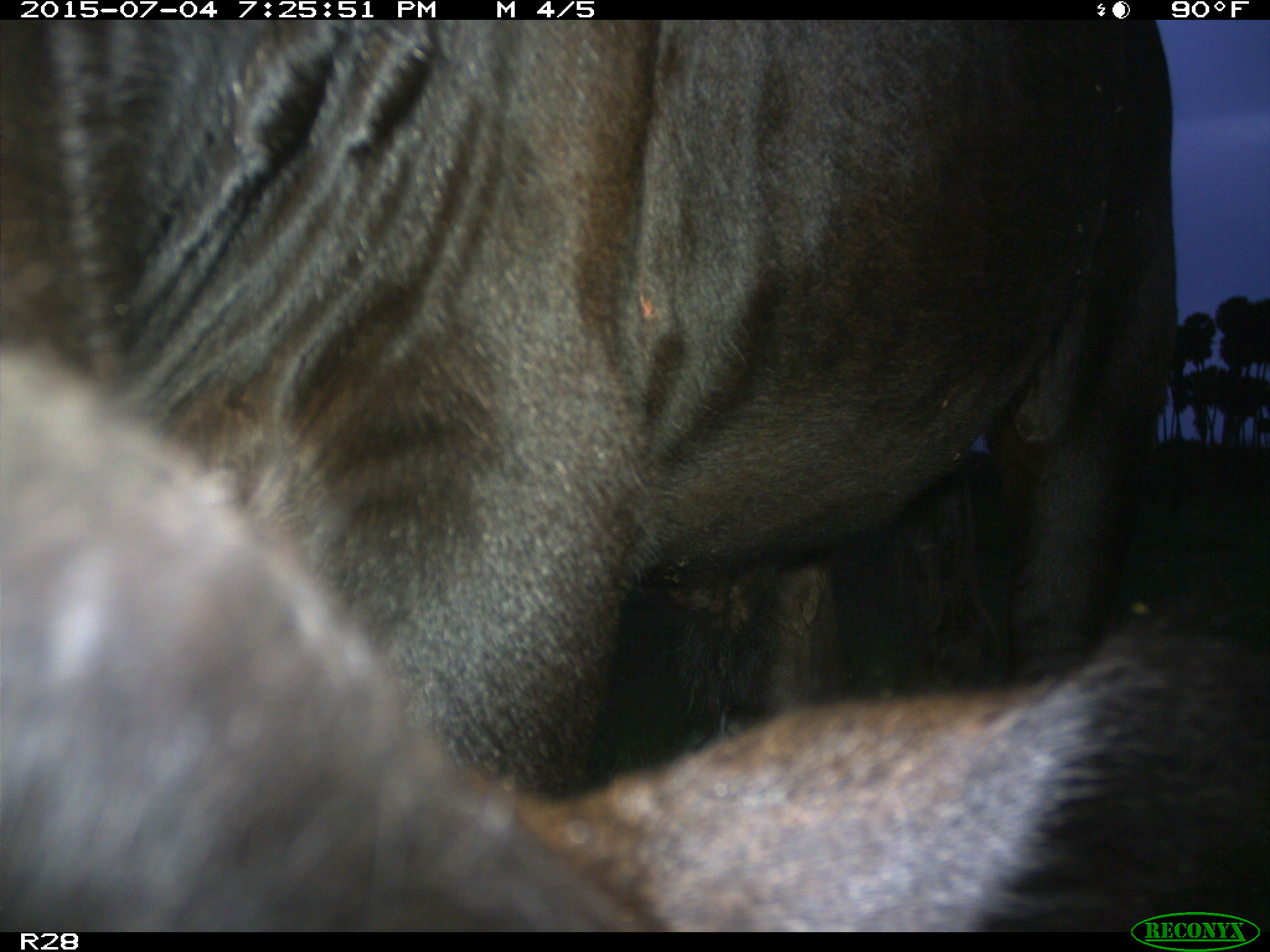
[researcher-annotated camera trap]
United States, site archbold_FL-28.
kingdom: Animalia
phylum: Chordata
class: Mammalia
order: Artiodactyla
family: Bovidae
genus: Bos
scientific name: Bos taurus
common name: domestic cow